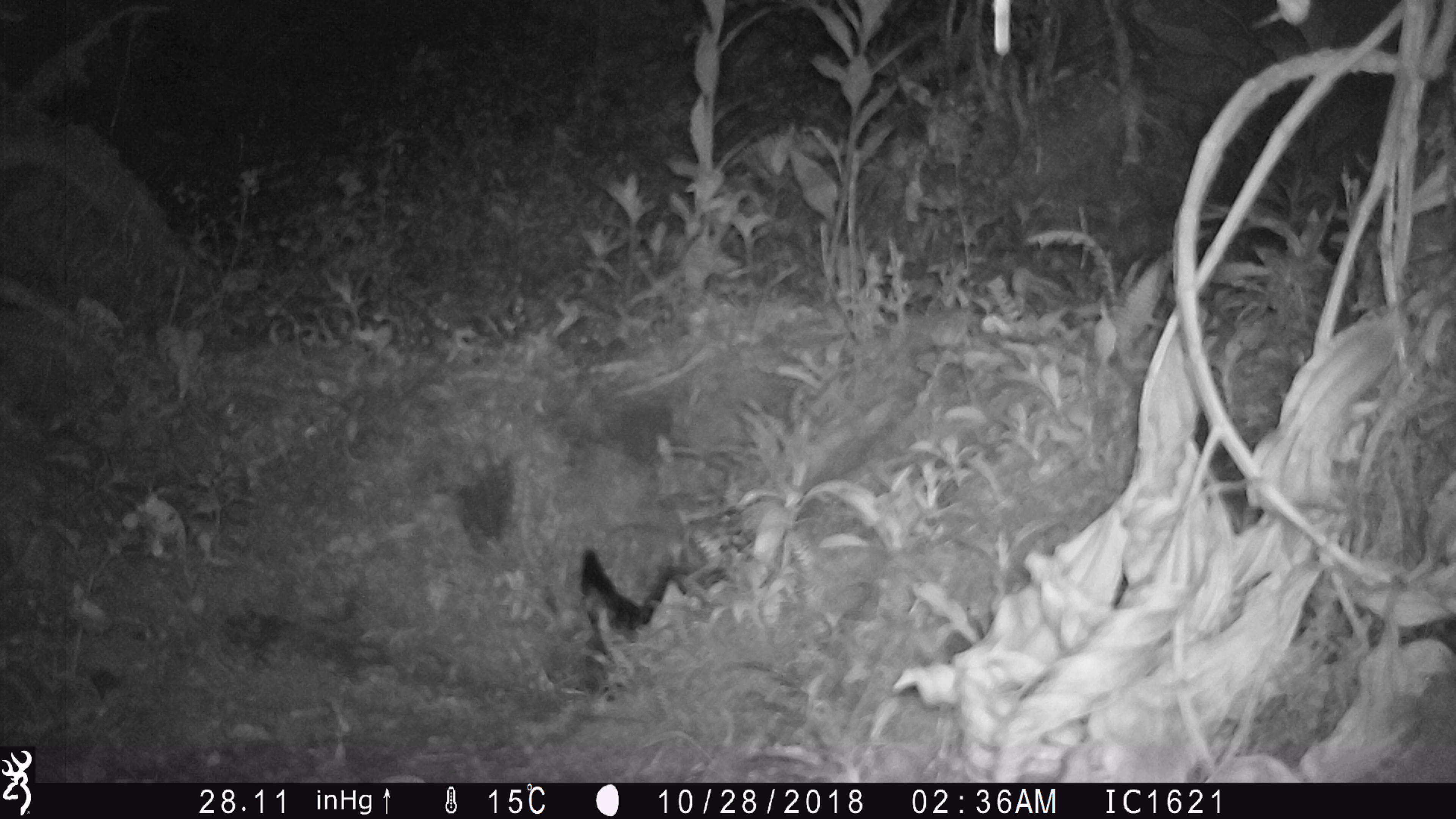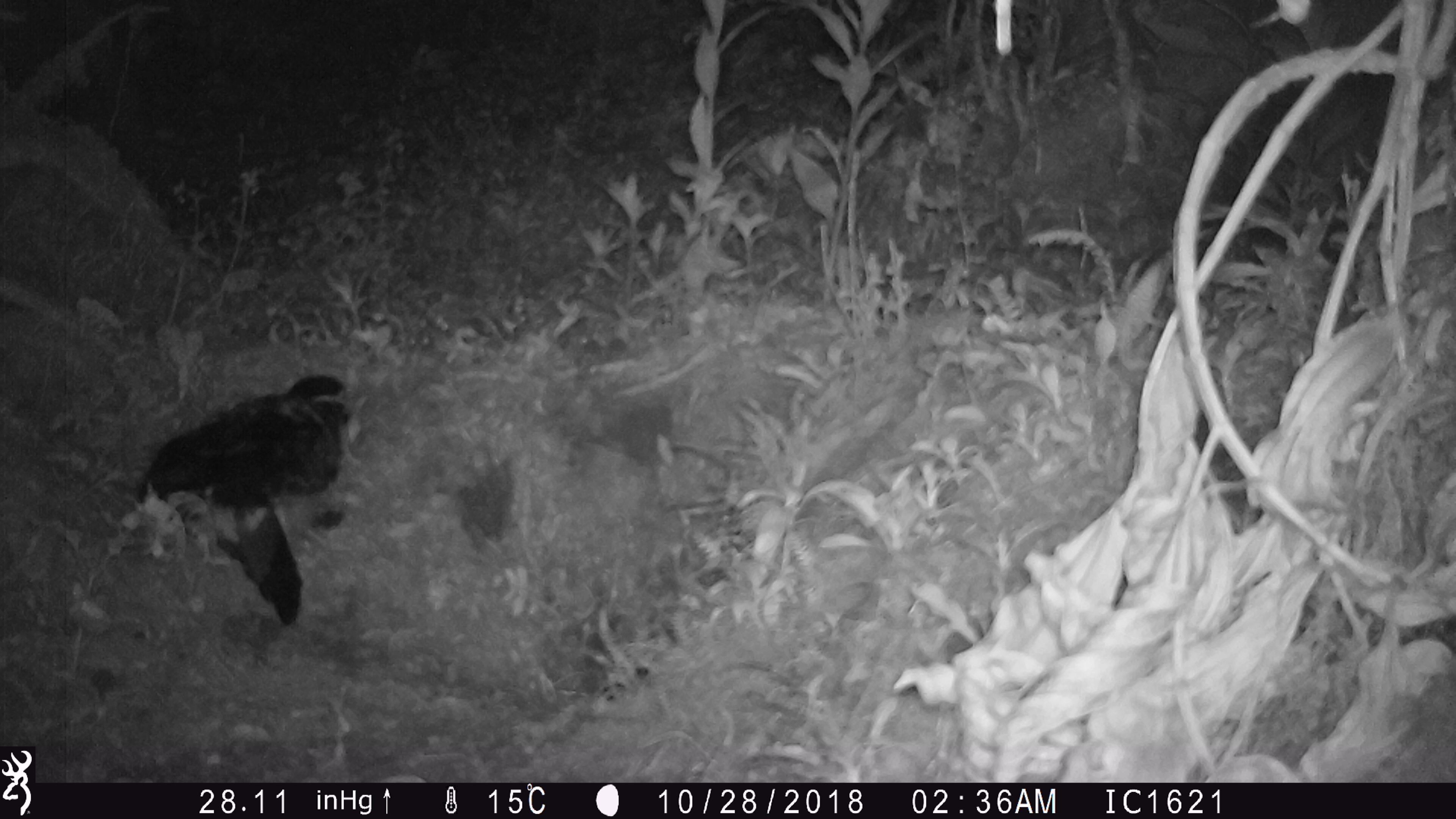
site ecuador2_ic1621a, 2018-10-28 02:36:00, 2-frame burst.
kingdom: Animalia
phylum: Chordata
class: Aves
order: Procellariiformes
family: Procellariidae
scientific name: Procellariidae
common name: petrel chick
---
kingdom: Animalia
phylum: Chordata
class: Aves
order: Procellariiformes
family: Procellariidae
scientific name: Procellariidae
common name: petrel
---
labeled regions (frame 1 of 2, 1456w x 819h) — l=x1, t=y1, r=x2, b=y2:
petrel chick: l=570, t=519, r=691, b=699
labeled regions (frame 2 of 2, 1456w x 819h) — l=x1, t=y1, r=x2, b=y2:
petrel: l=130, t=367, r=361, b=630